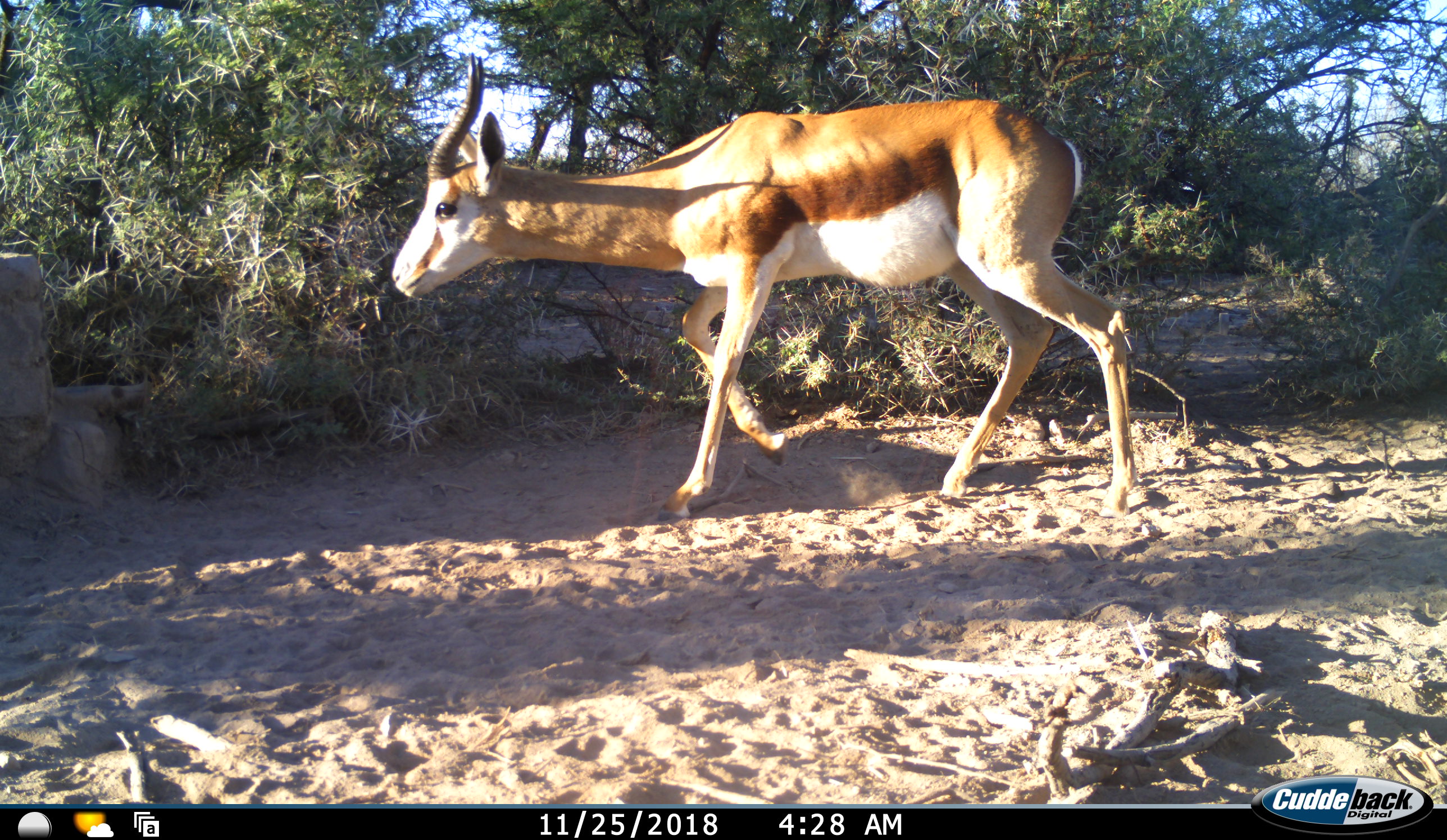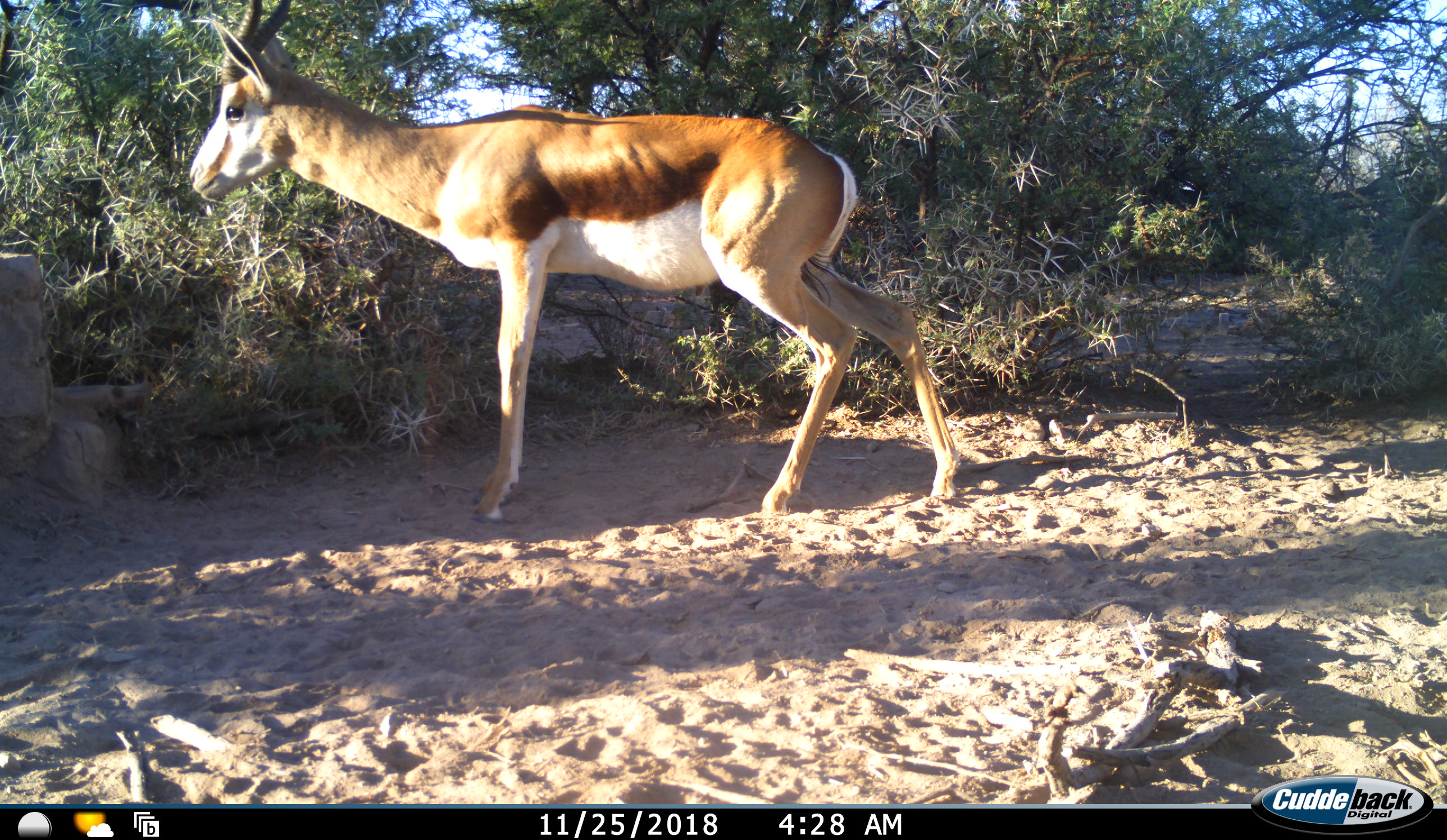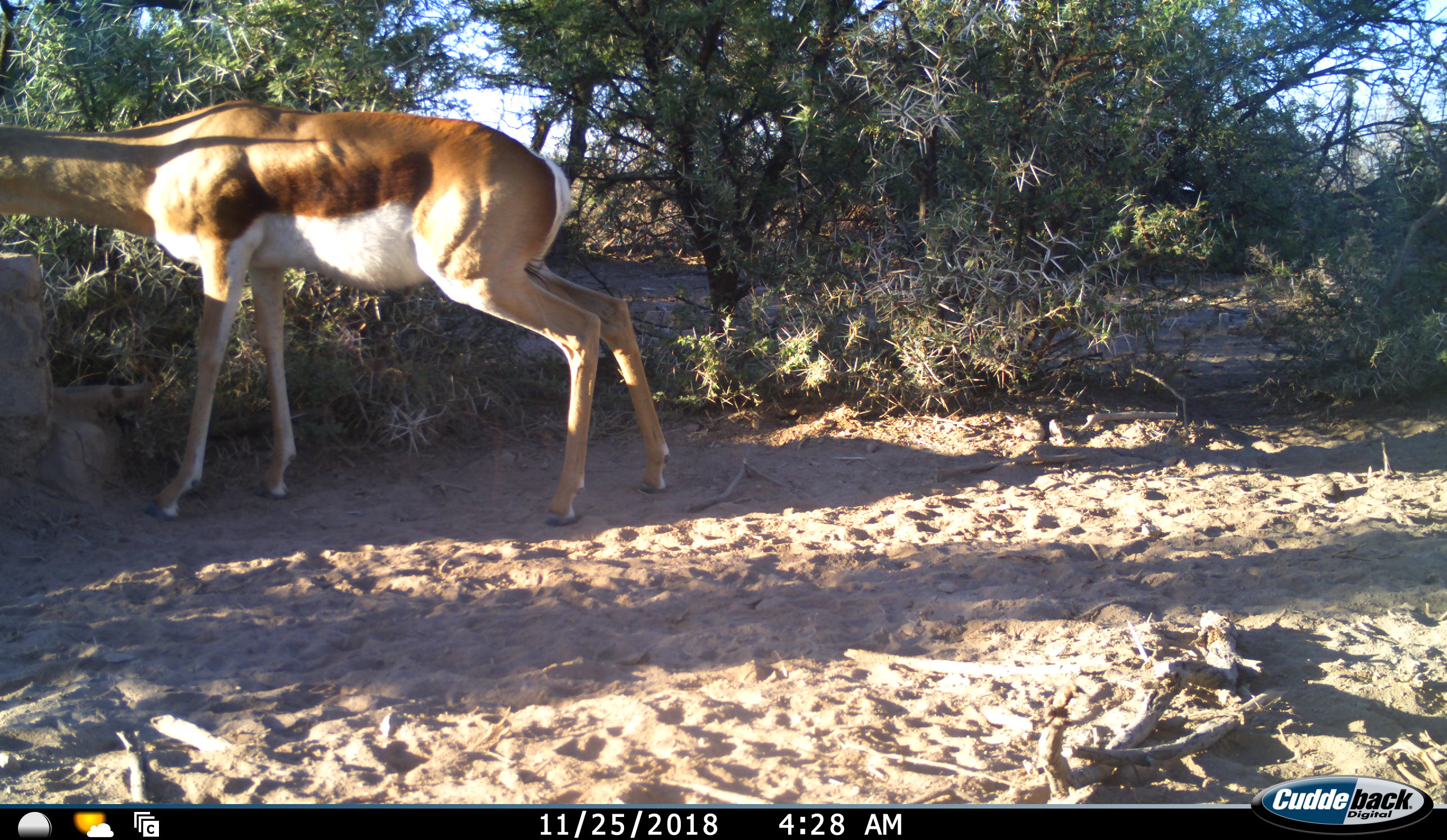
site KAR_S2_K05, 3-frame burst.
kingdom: Animalia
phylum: Chordata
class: Mammalia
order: Artiodactyla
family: Bovidae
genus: Antidorcas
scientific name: Antidorcas marsupialis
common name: springbok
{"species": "springbok (Antidorcas marsupialis)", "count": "1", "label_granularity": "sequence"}